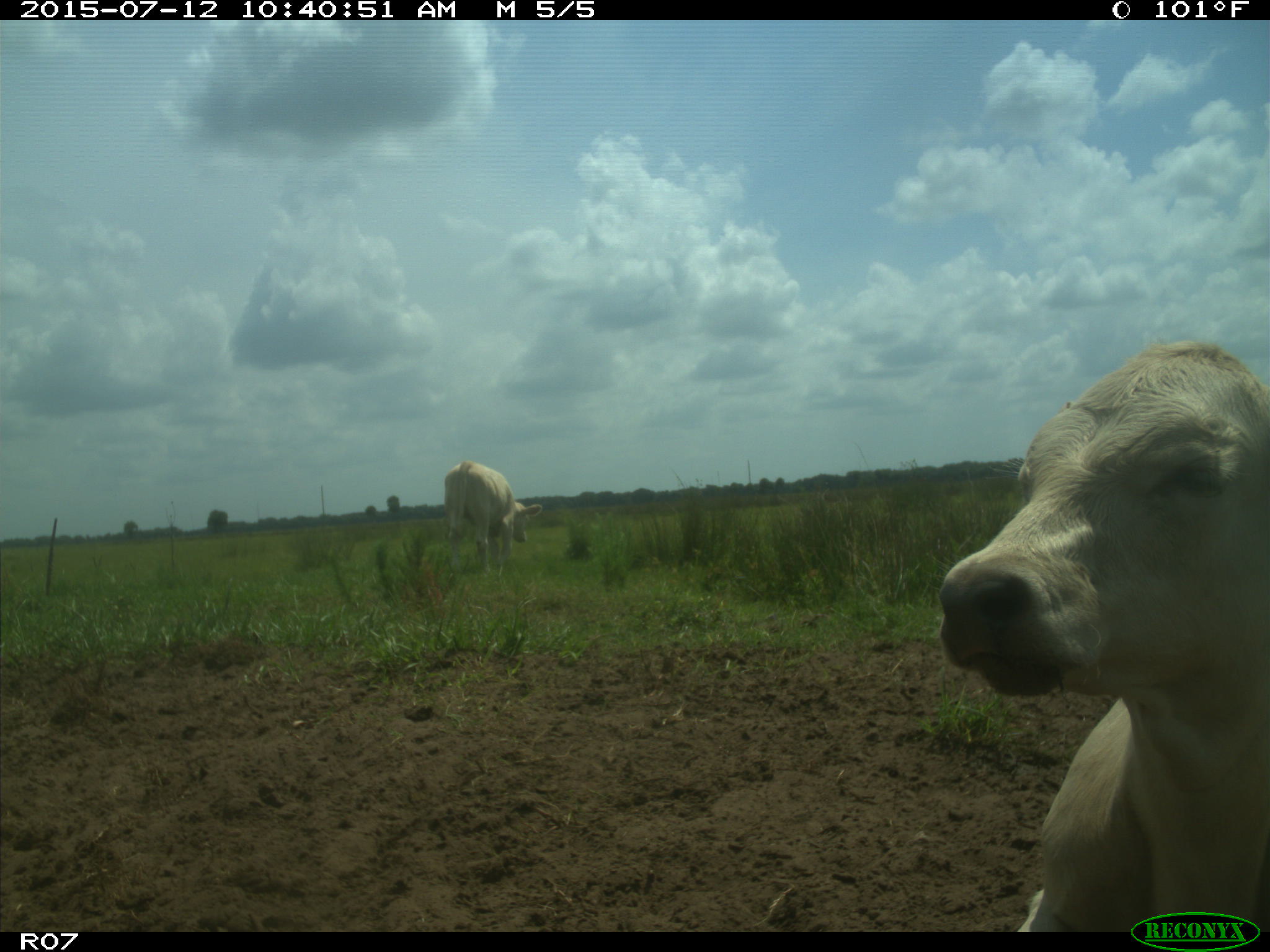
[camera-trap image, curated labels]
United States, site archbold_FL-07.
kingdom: Animalia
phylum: Chordata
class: Mammalia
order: Artiodactyla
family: Bovidae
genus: Bos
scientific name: Bos taurus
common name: domestic cow